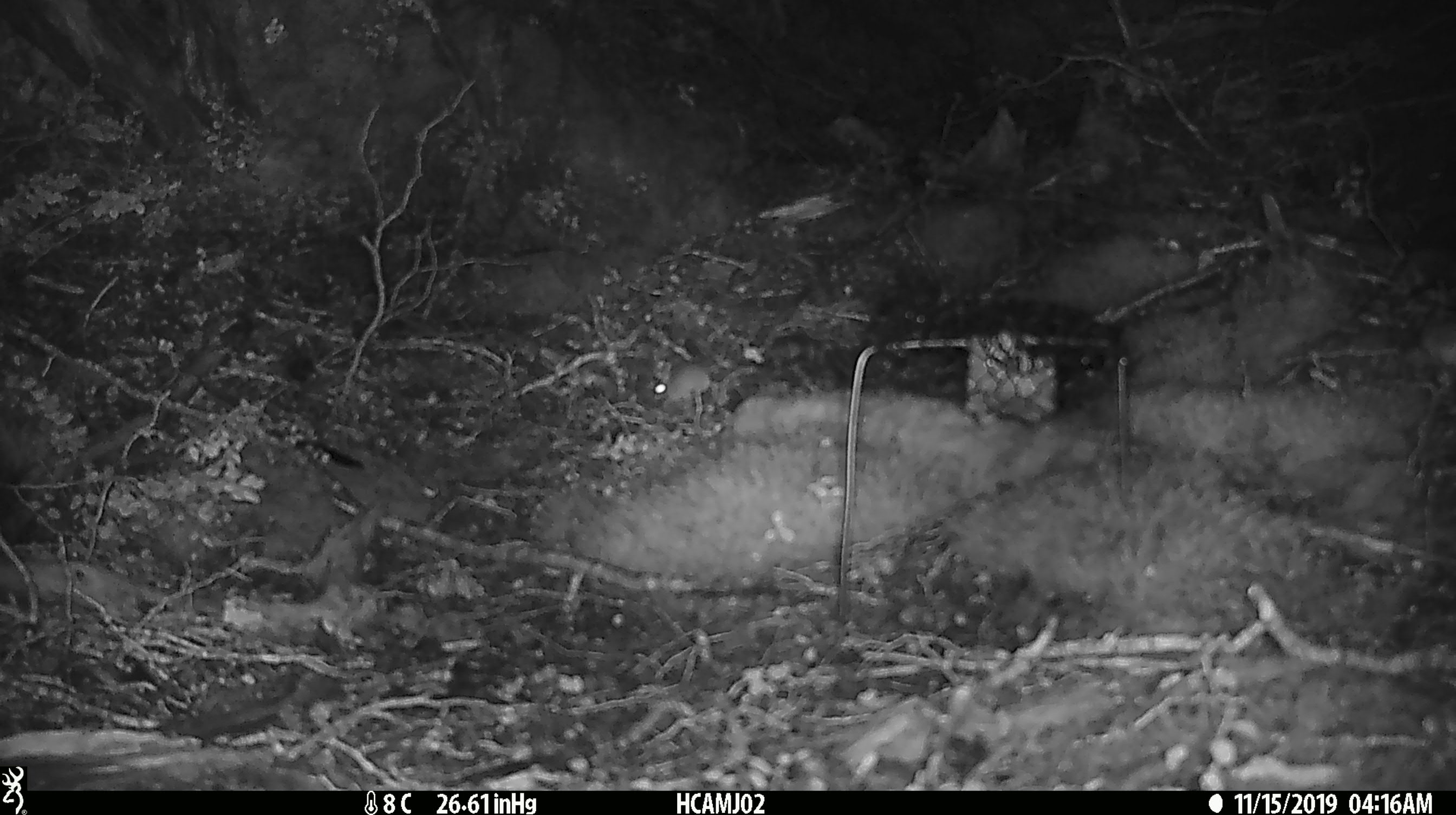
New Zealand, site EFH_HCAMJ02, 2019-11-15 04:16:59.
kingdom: Animalia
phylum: Chordata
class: Mammalia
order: Rodentia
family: Muridae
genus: Mus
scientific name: Mus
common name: mouse